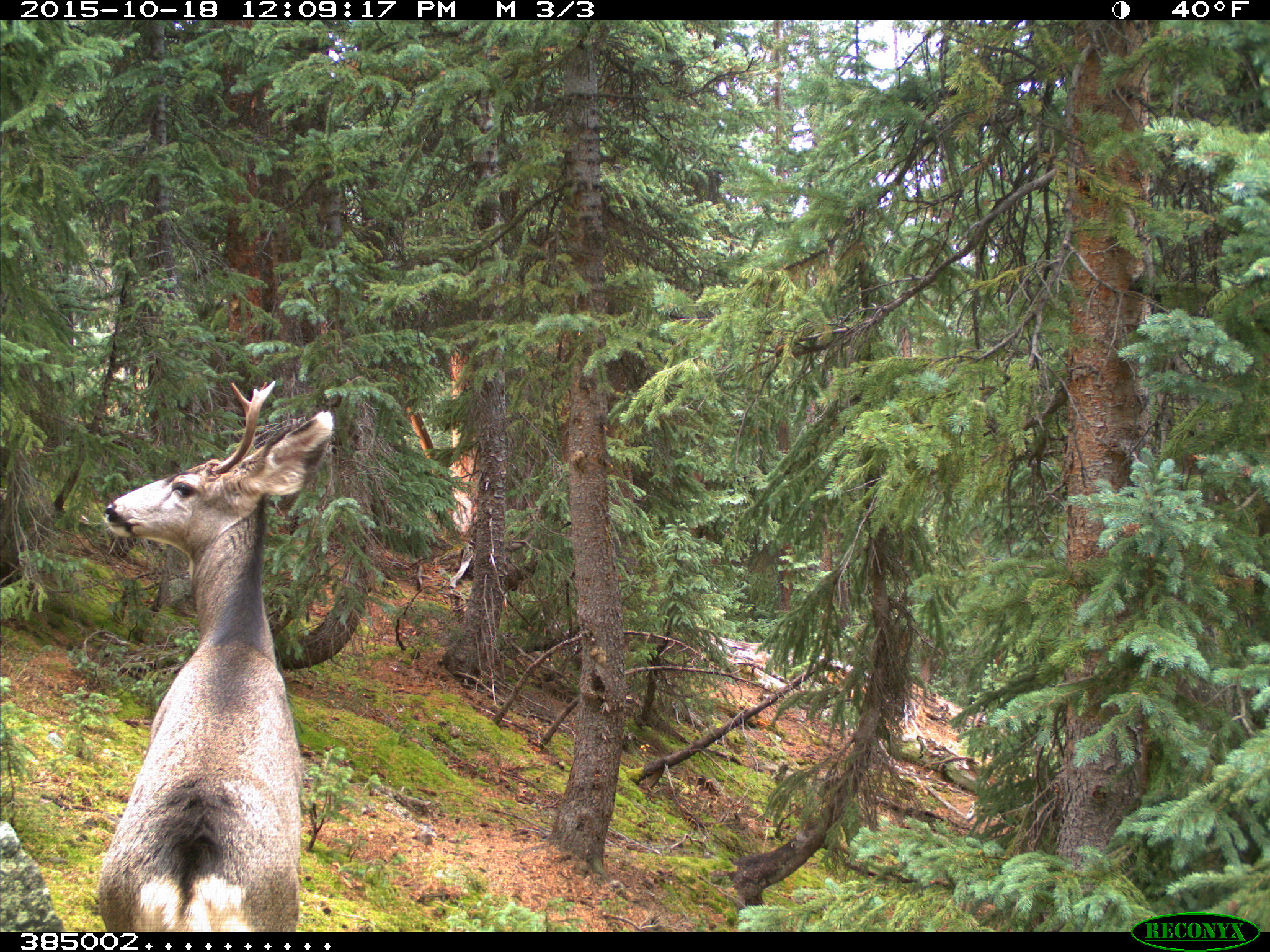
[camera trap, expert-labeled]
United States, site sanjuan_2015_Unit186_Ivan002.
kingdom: Animalia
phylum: Chordata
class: Mammalia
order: Artiodactyla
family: Cervidae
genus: Odocoileus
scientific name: Odocoileus hemionus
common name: mule deer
Odocoileus hemionus (mule deer).